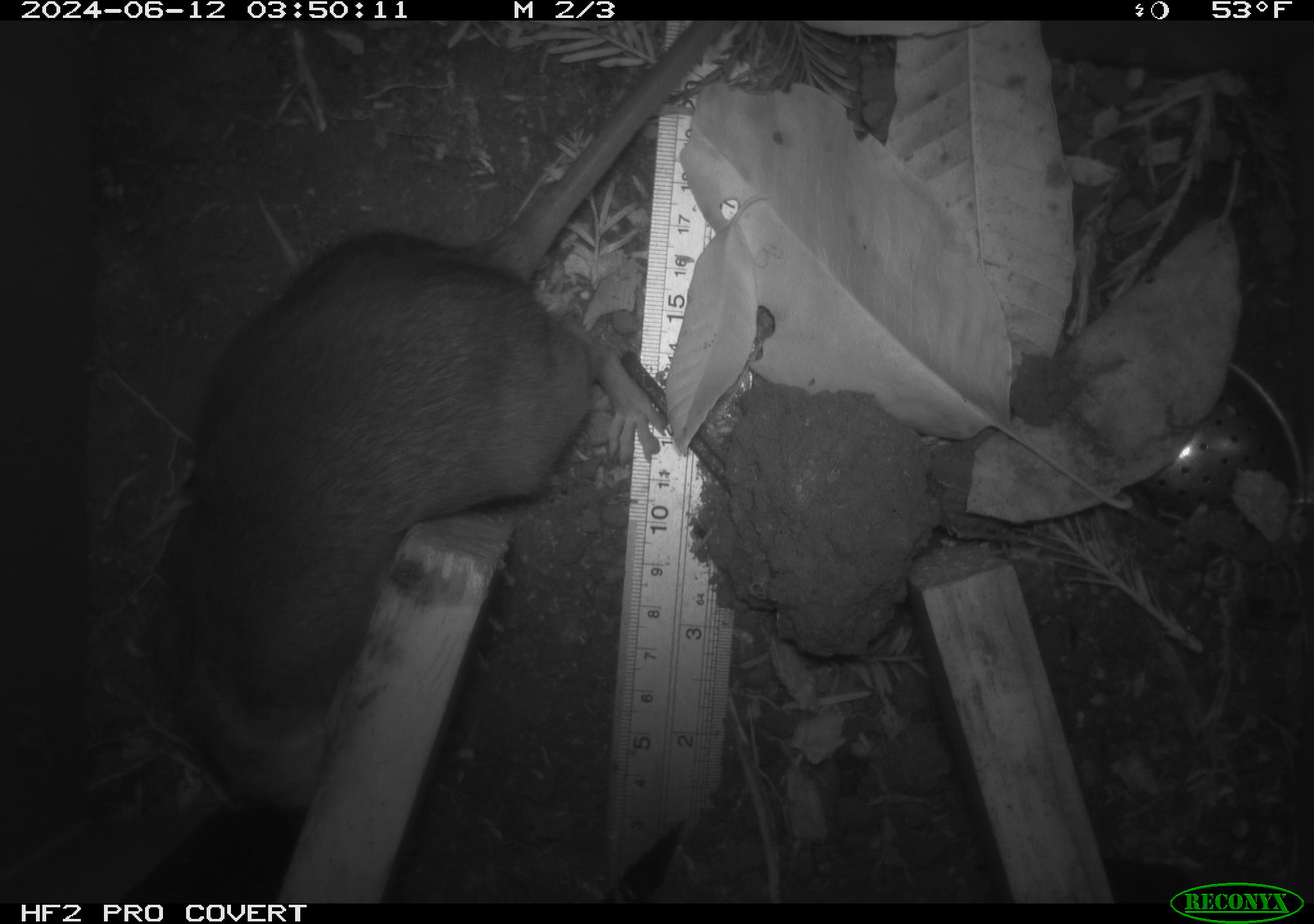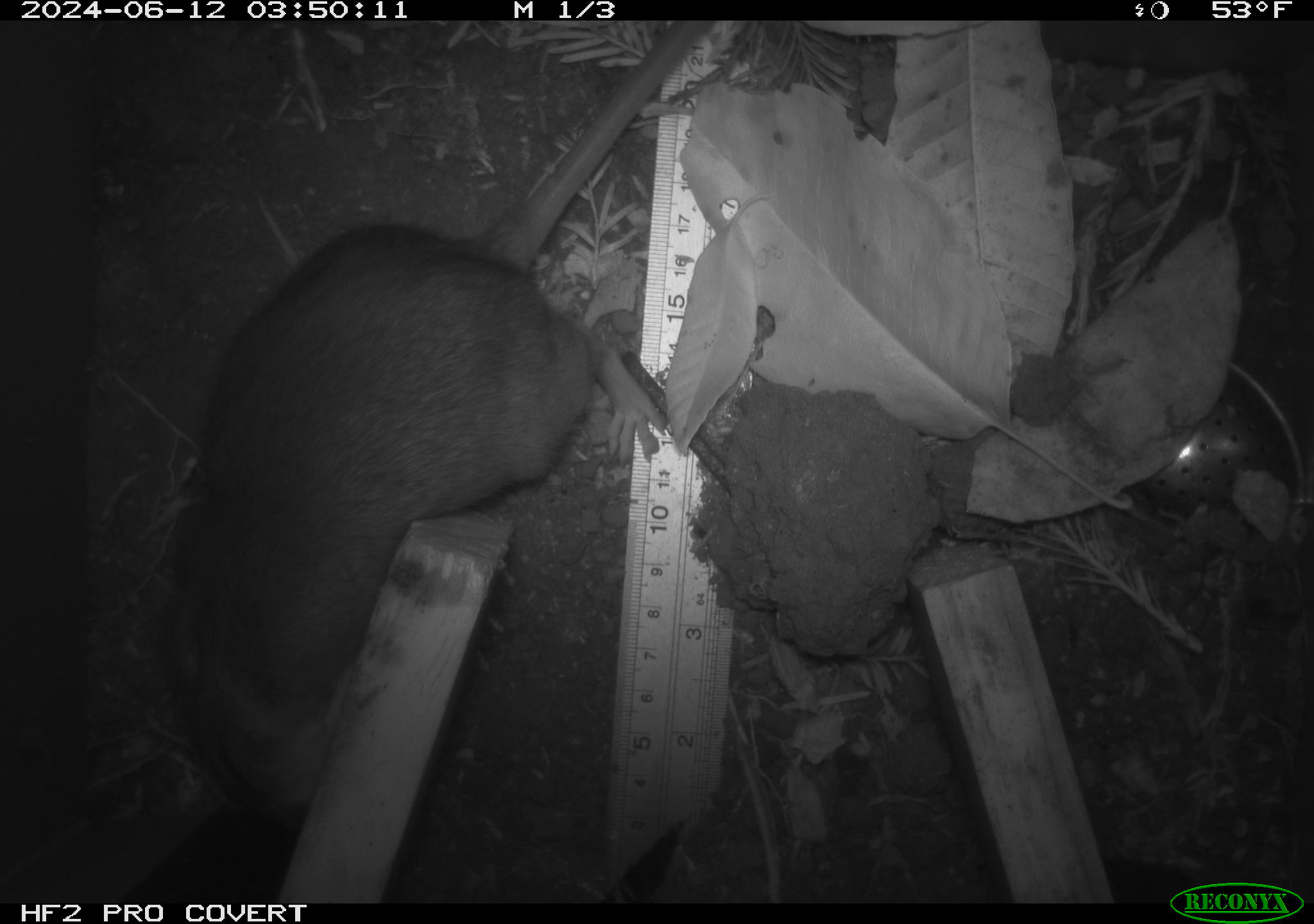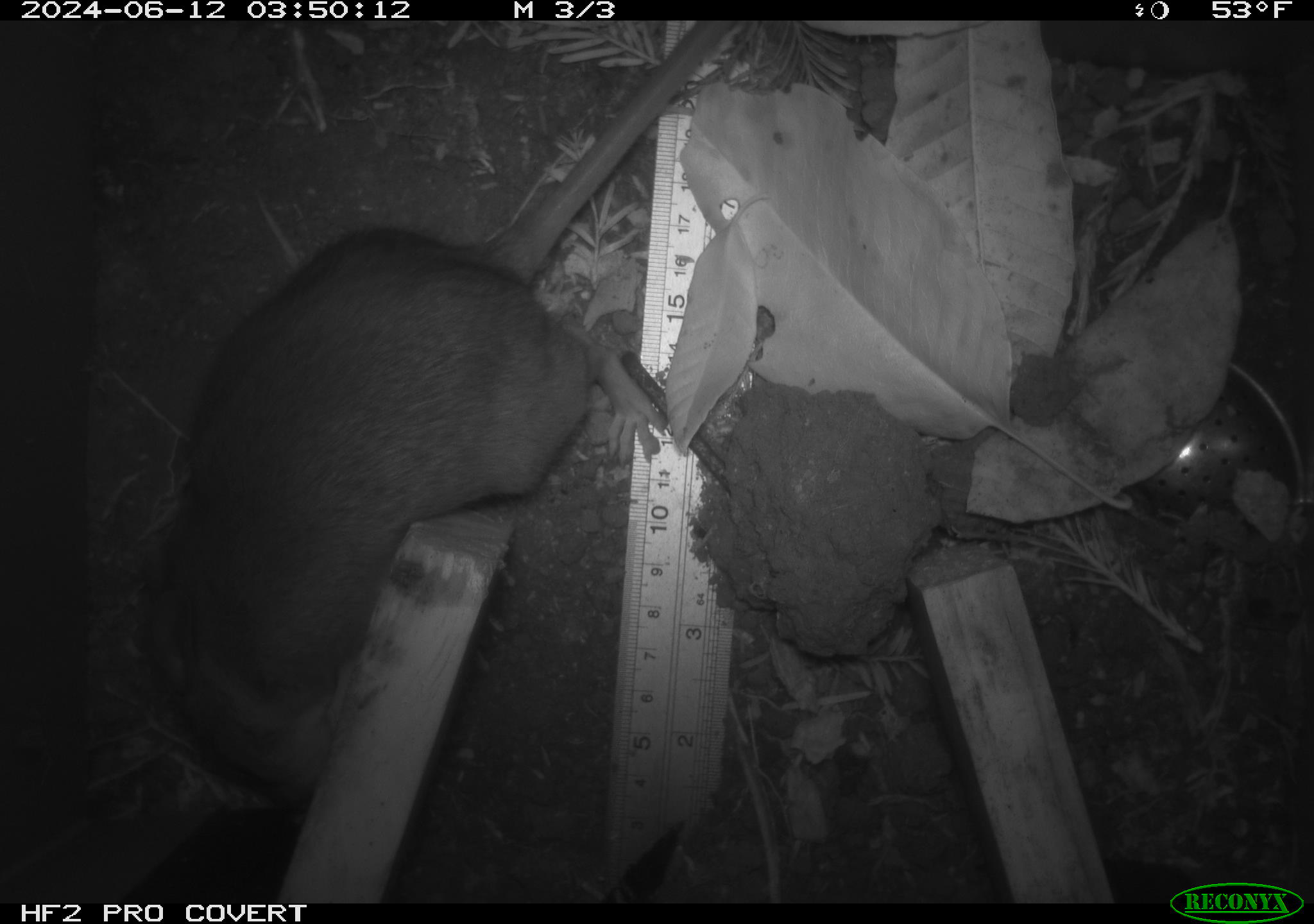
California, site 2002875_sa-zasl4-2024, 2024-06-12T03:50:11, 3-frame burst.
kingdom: Animalia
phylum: Chordata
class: Mammalia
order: Rodentia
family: Cricetidae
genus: Neotoma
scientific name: Neotoma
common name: pack rat or woodrat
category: neotoma species